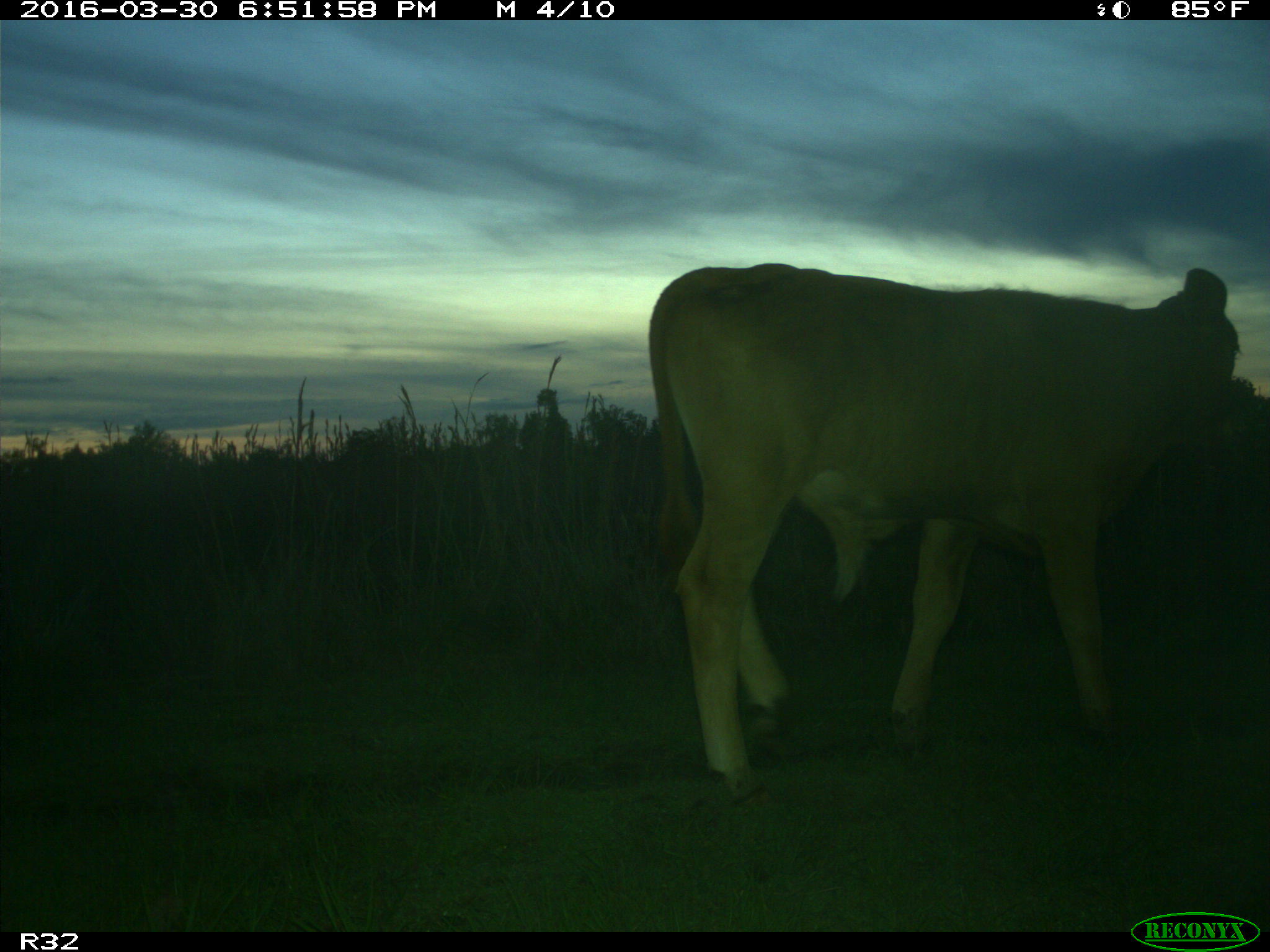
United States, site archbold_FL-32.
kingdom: Animalia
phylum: Chordata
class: Mammalia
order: Artiodactyla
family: Bovidae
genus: Bos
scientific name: Bos taurus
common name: domestic cow